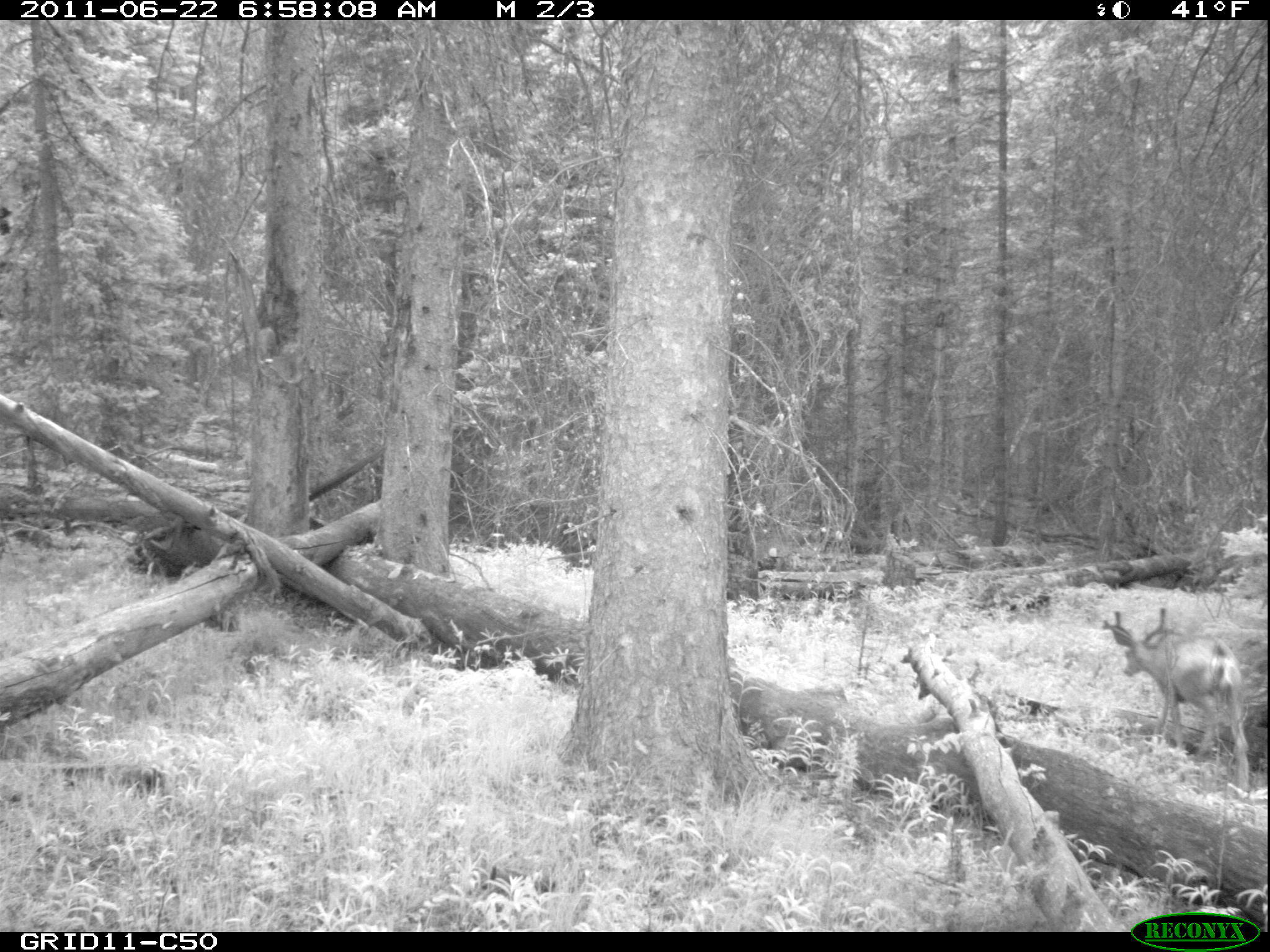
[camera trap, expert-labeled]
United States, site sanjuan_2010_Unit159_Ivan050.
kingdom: Animalia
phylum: Chordata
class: Mammalia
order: Artiodactyla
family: Cervidae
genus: Odocoileus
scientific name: Odocoileus hemionus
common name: mule deer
Odocoileus hemionus (mule deer).